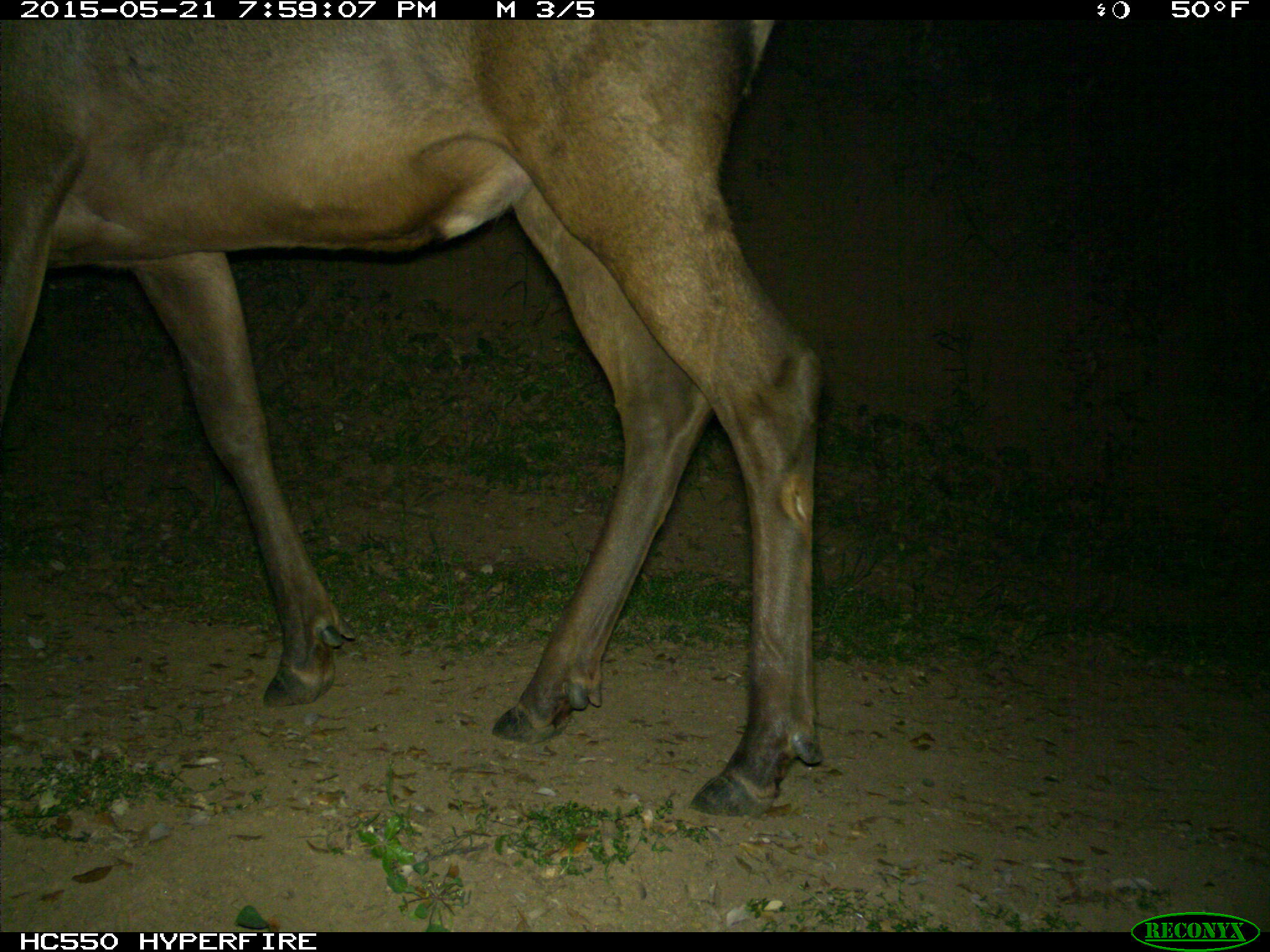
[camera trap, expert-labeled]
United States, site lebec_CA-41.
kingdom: Animalia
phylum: Chordata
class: Mammalia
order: Artiodactyla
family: Cervidae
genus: Cervus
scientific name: Cervus canadensis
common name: elk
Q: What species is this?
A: Cervus canadensis (elk).